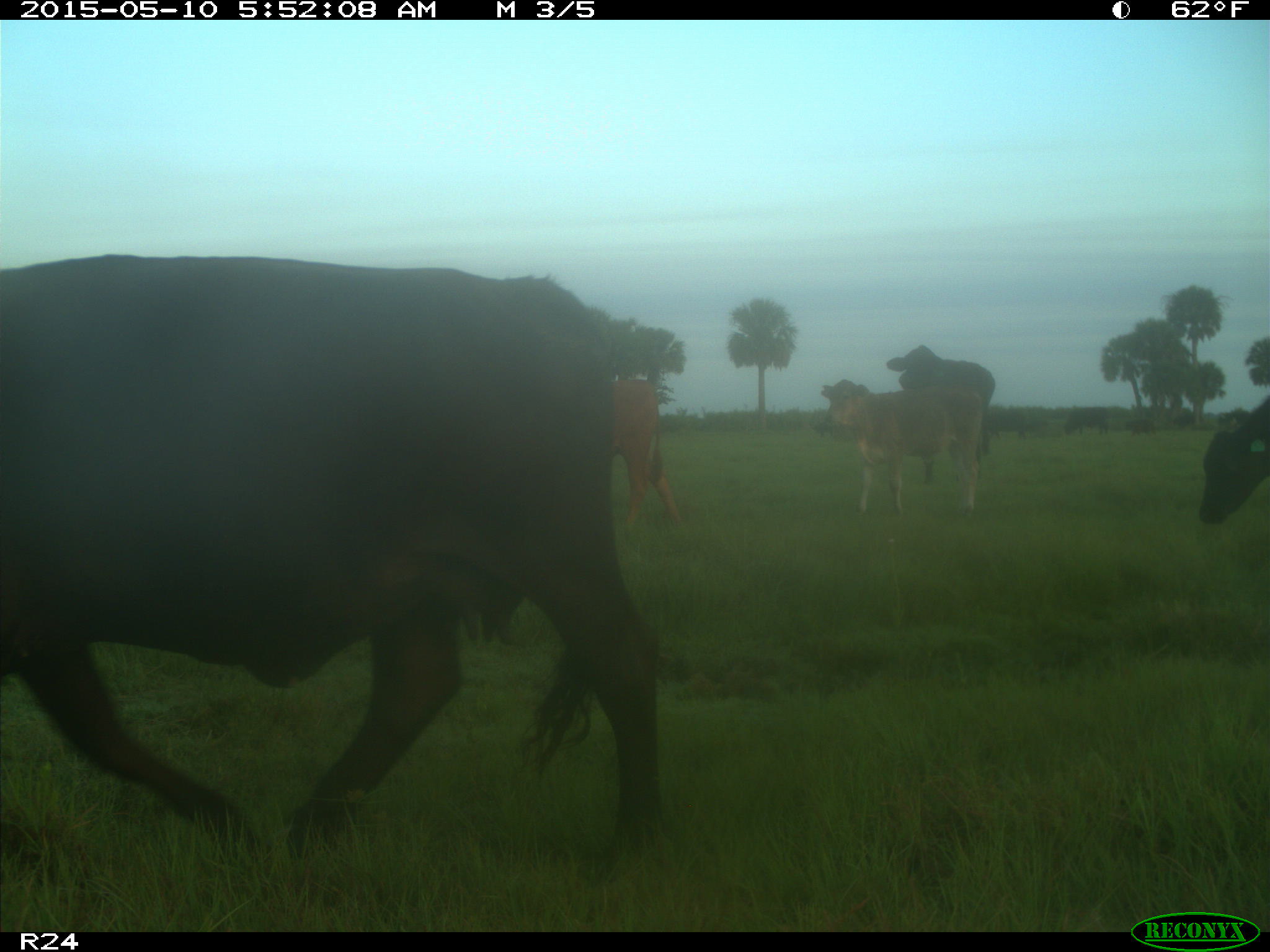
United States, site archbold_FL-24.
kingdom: Animalia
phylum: Chordata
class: Mammalia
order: Artiodactyla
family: Bovidae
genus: Bos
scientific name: Bos taurus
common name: domestic cow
Bos taurus (domestic cow).